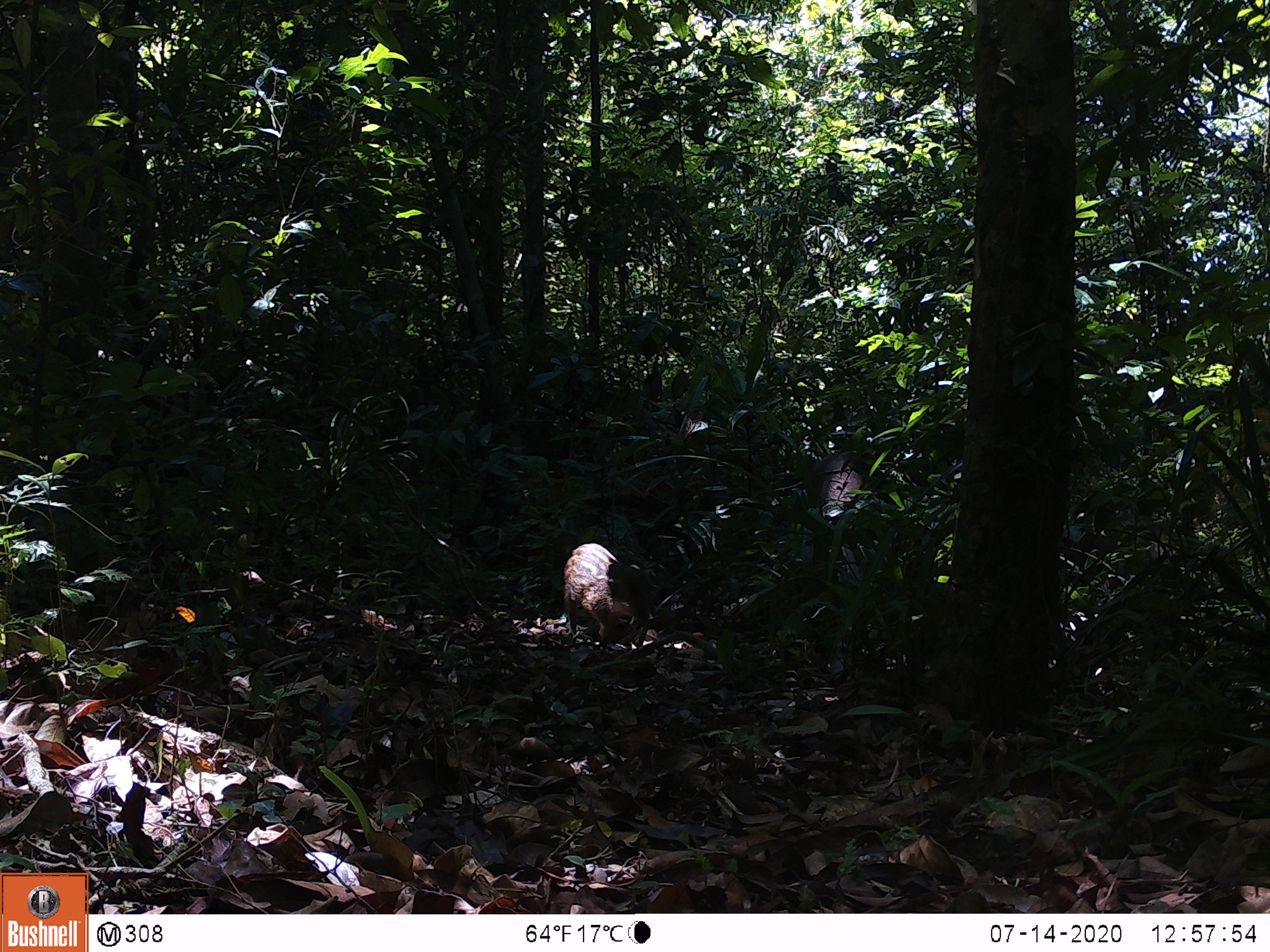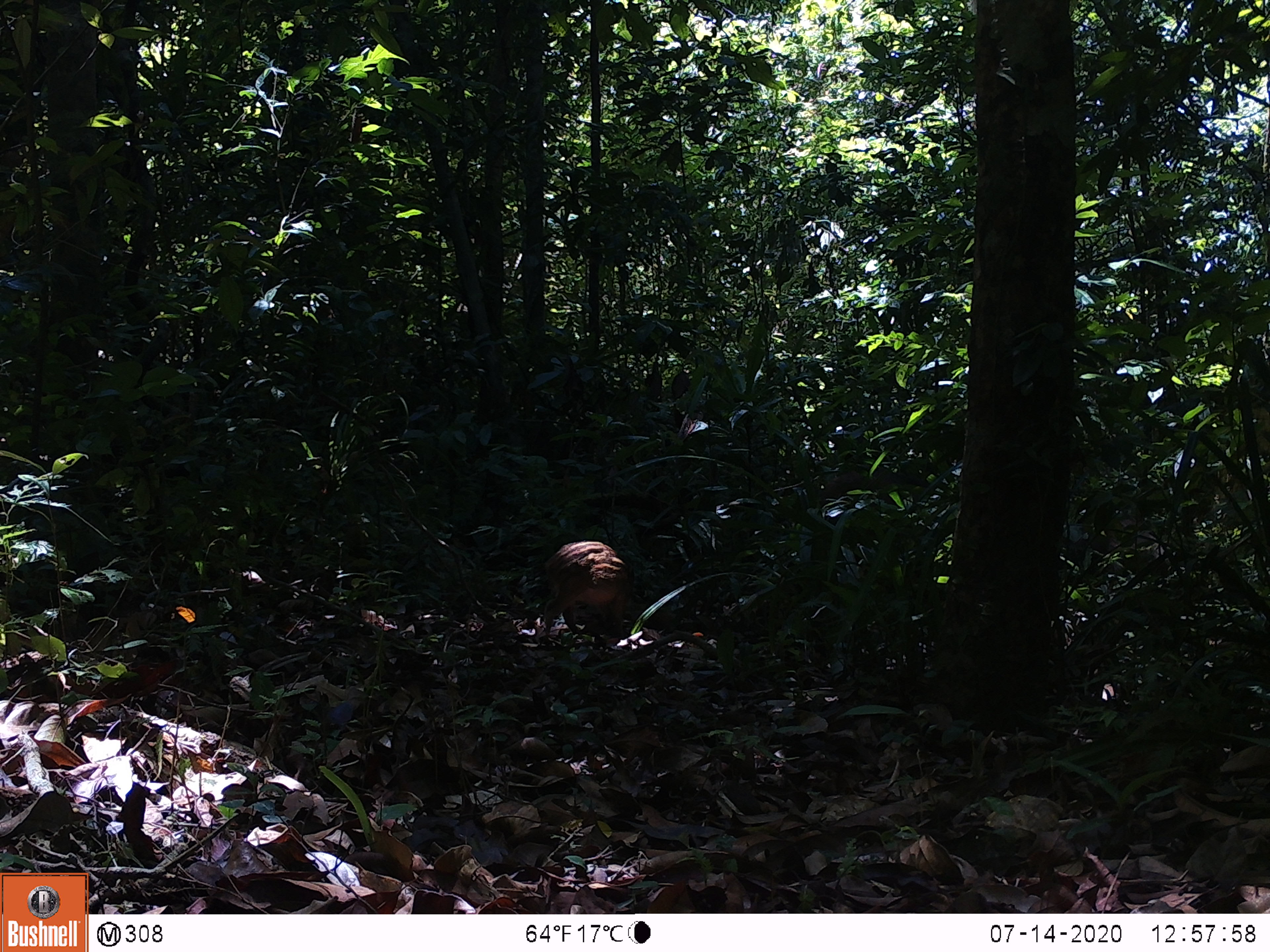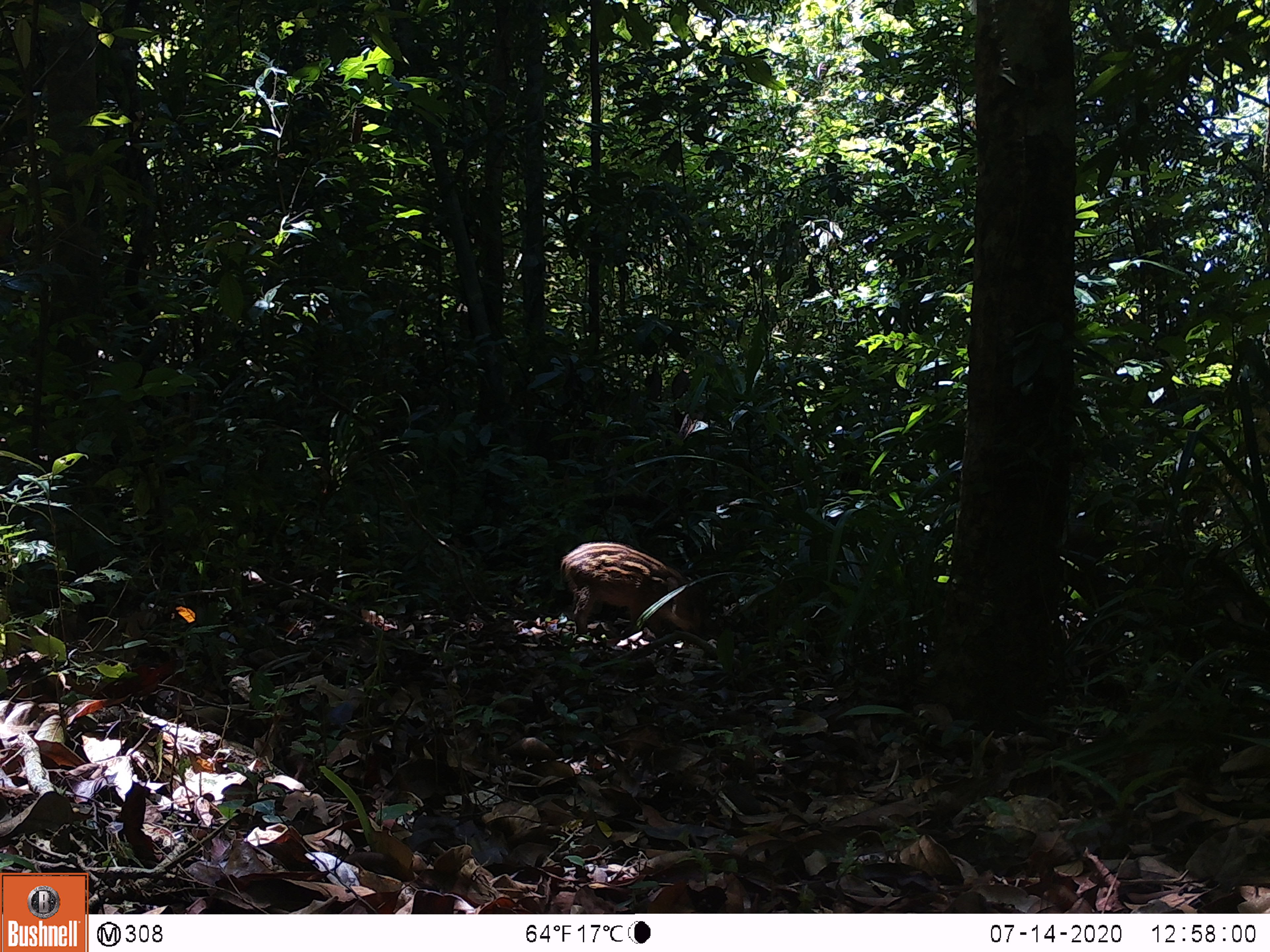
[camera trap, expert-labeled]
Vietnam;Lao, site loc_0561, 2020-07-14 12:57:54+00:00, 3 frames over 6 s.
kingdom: Animalia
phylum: Chordata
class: Mammalia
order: Artiodactyla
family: Suidae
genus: Sus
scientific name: Sus scrofa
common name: eurasian wild pig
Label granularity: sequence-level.